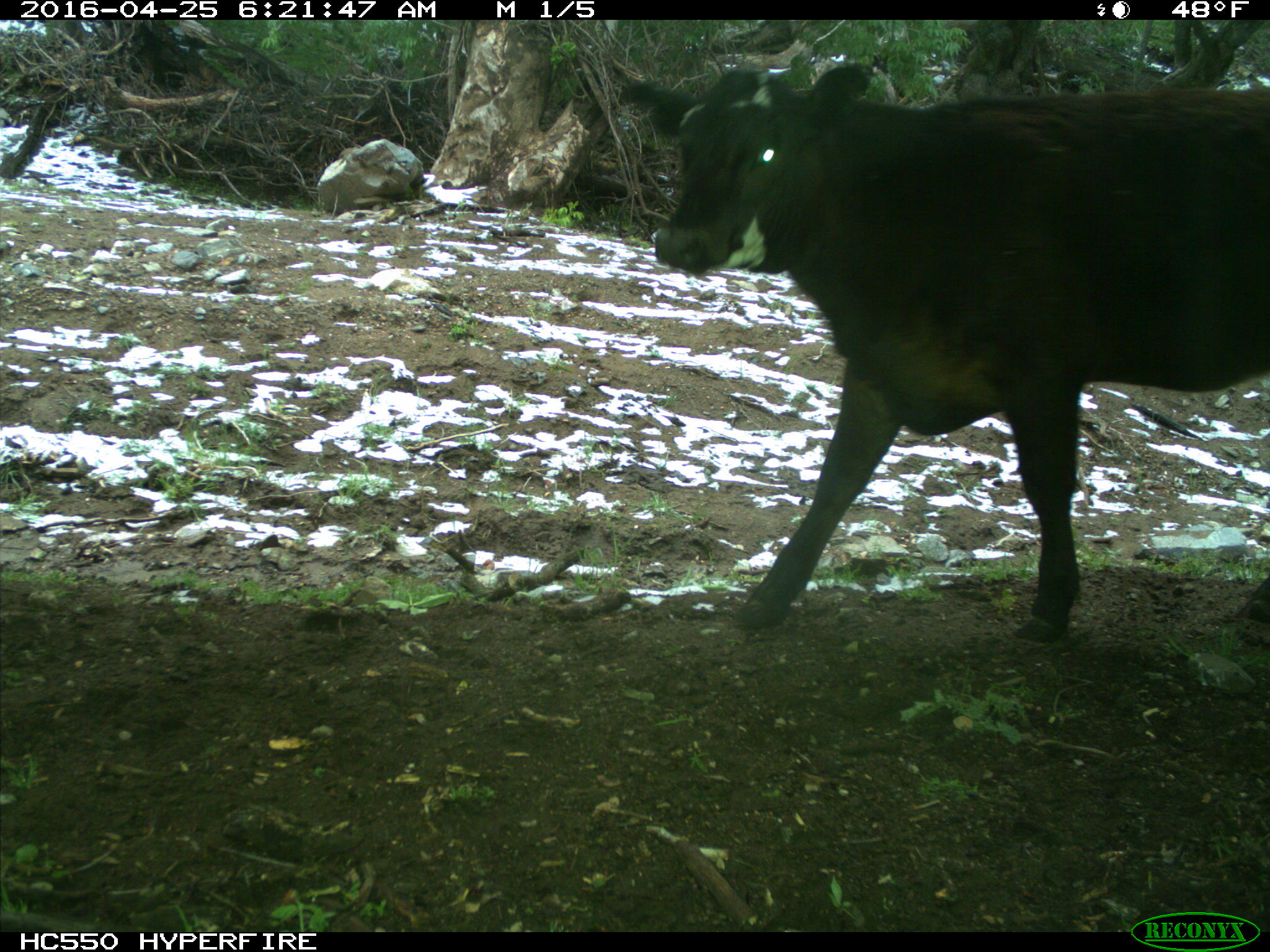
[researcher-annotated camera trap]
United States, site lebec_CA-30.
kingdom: Animalia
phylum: Chordata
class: Mammalia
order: Artiodactyla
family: Bovidae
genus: Bos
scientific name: Bos taurus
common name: domestic cow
Bos taurus (domestic cow).